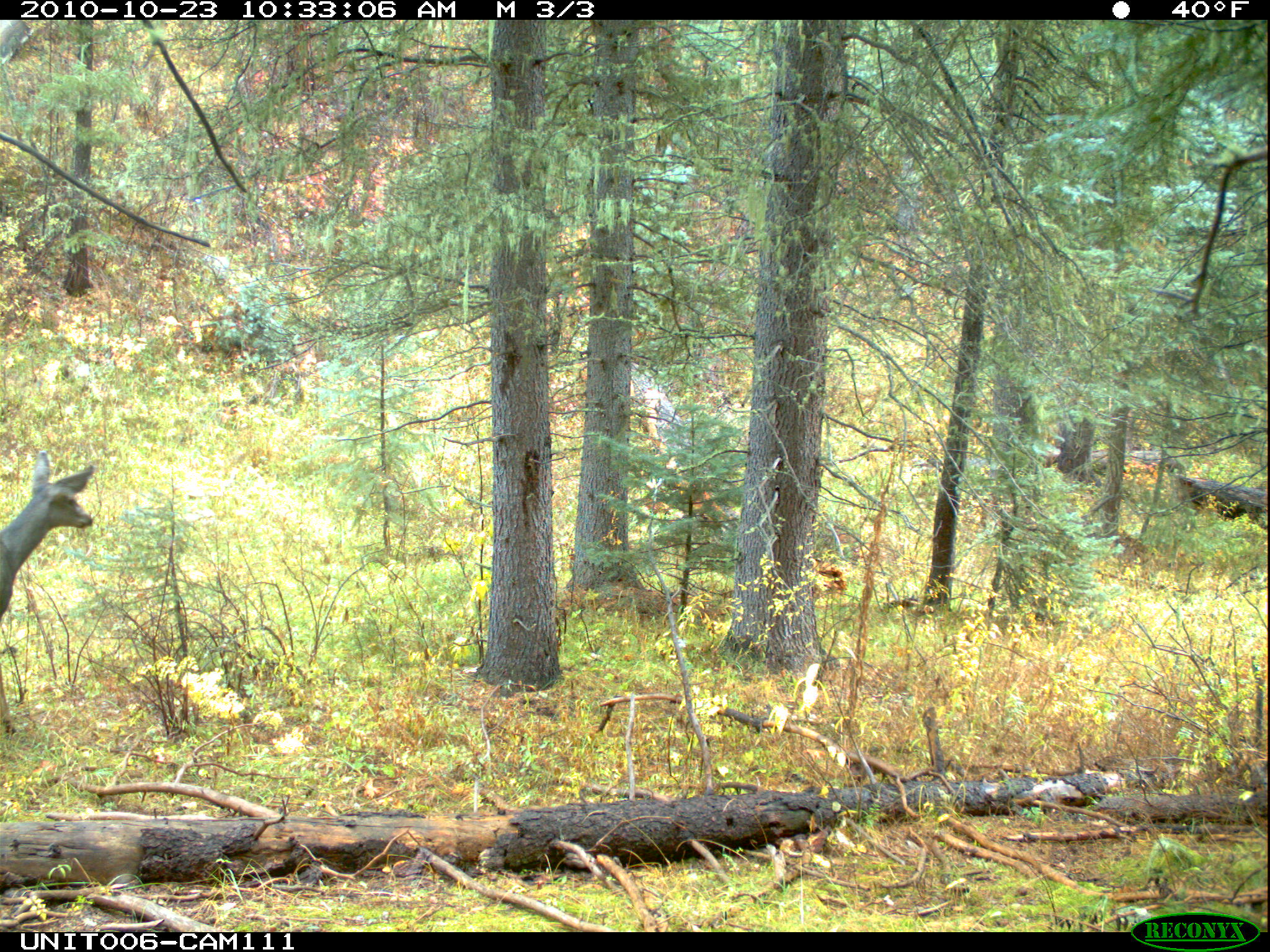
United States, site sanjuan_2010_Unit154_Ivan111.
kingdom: Animalia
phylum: Chordata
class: Mammalia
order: Artiodactyla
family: Cervidae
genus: Odocoileus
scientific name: Odocoileus hemionus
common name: mule deer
Odocoileus hemionus (mule deer).